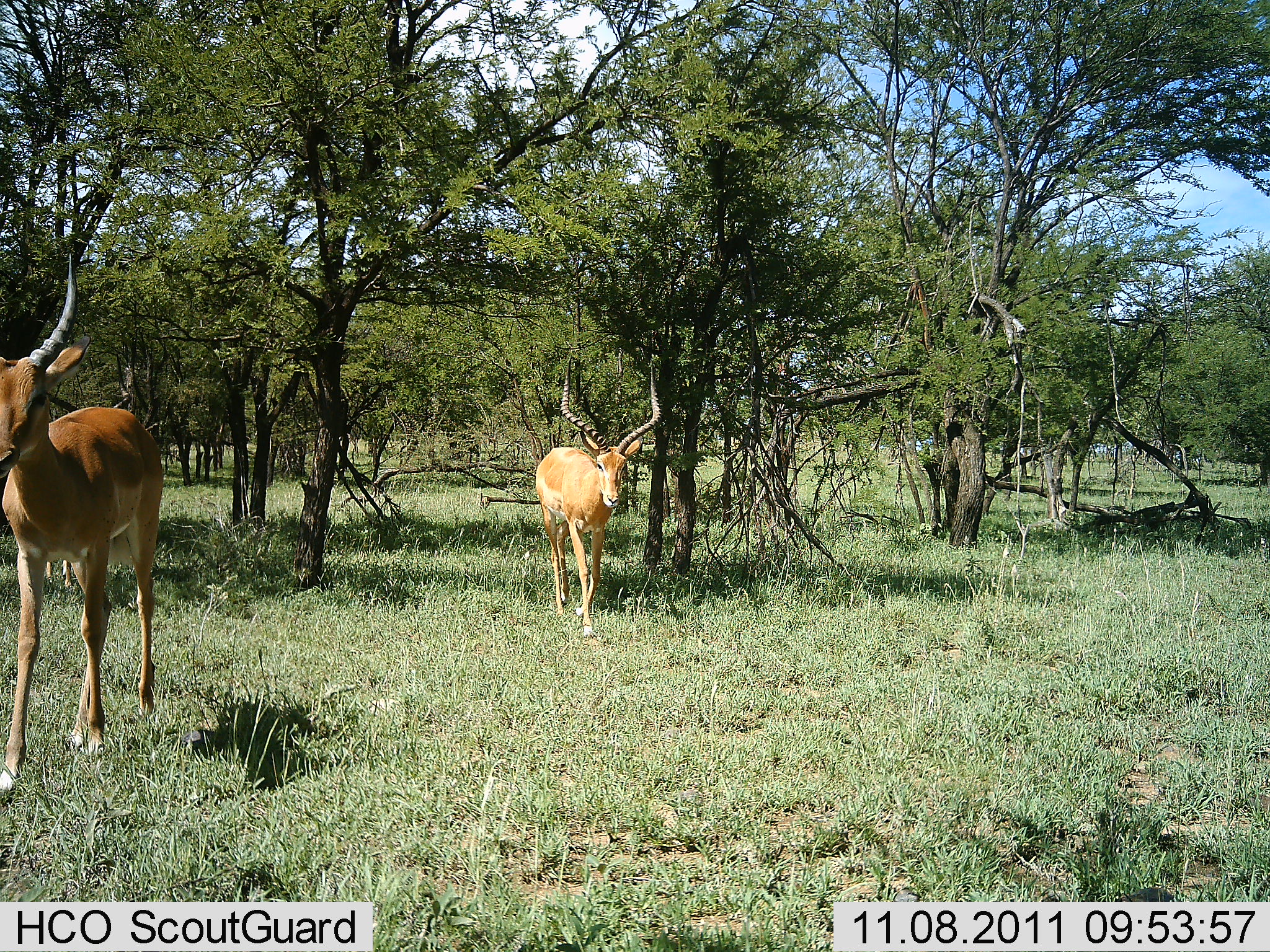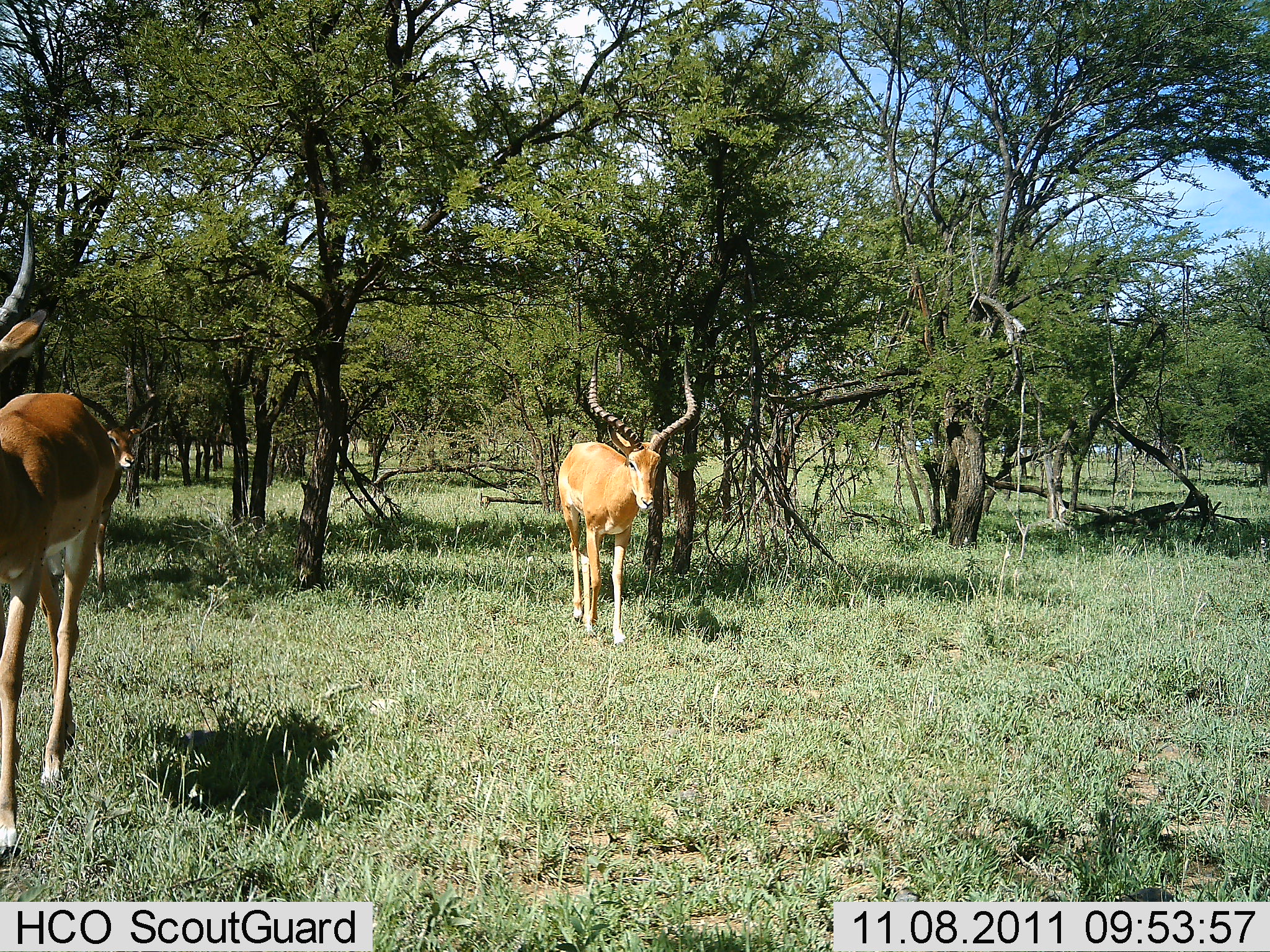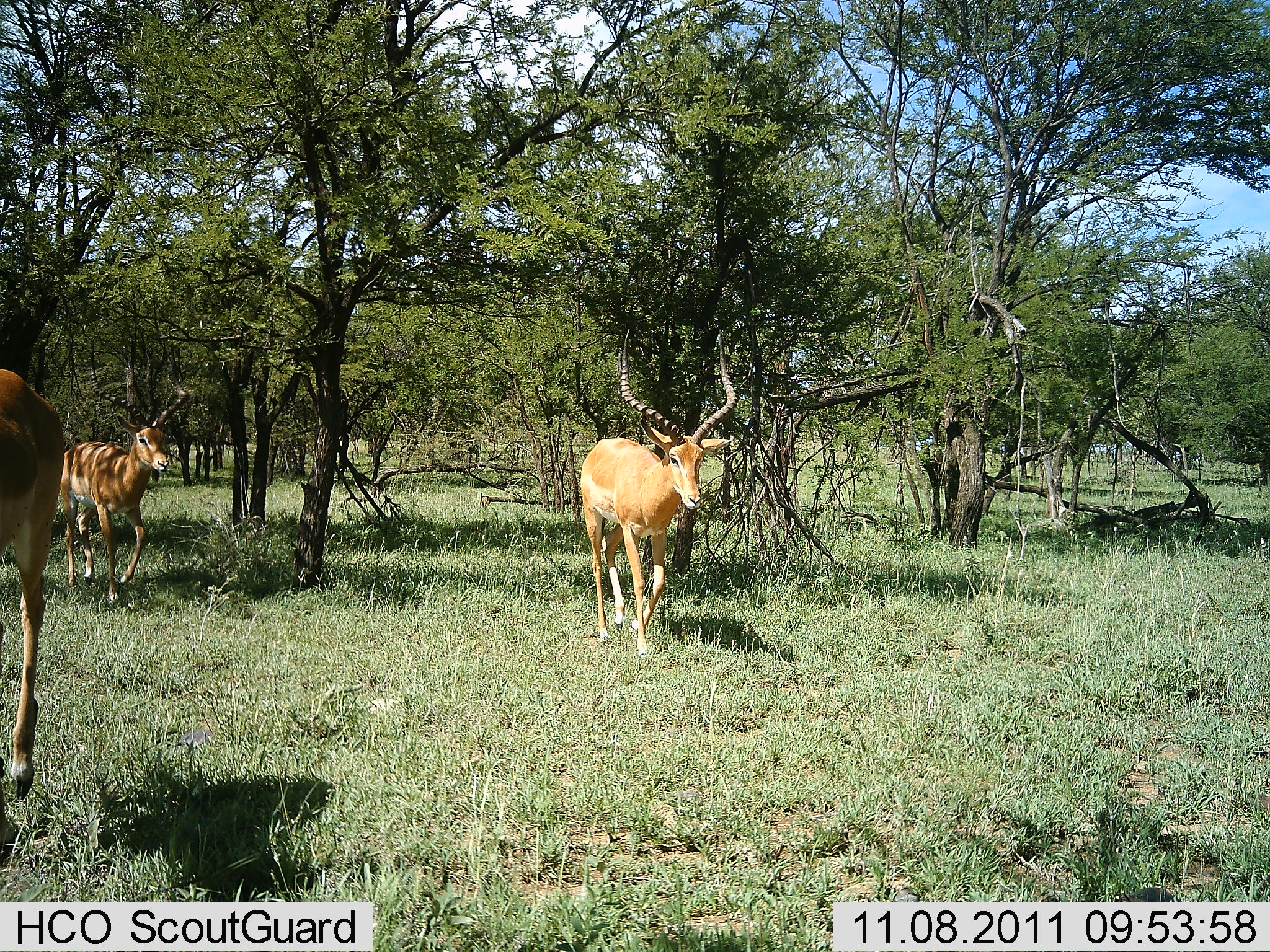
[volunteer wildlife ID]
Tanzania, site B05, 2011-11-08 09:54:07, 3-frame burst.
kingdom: Animalia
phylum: Chordata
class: Mammalia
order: Artiodactyla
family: Bovidae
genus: Aepyceros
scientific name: Aepyceros melampus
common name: impala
Impala (Aepyceros melampus), count 3. Behavior (volunteer vote fractions): standing 0%, resting 0%, moving 100%, interacting 0%. Young present (vote fraction): 0%. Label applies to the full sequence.